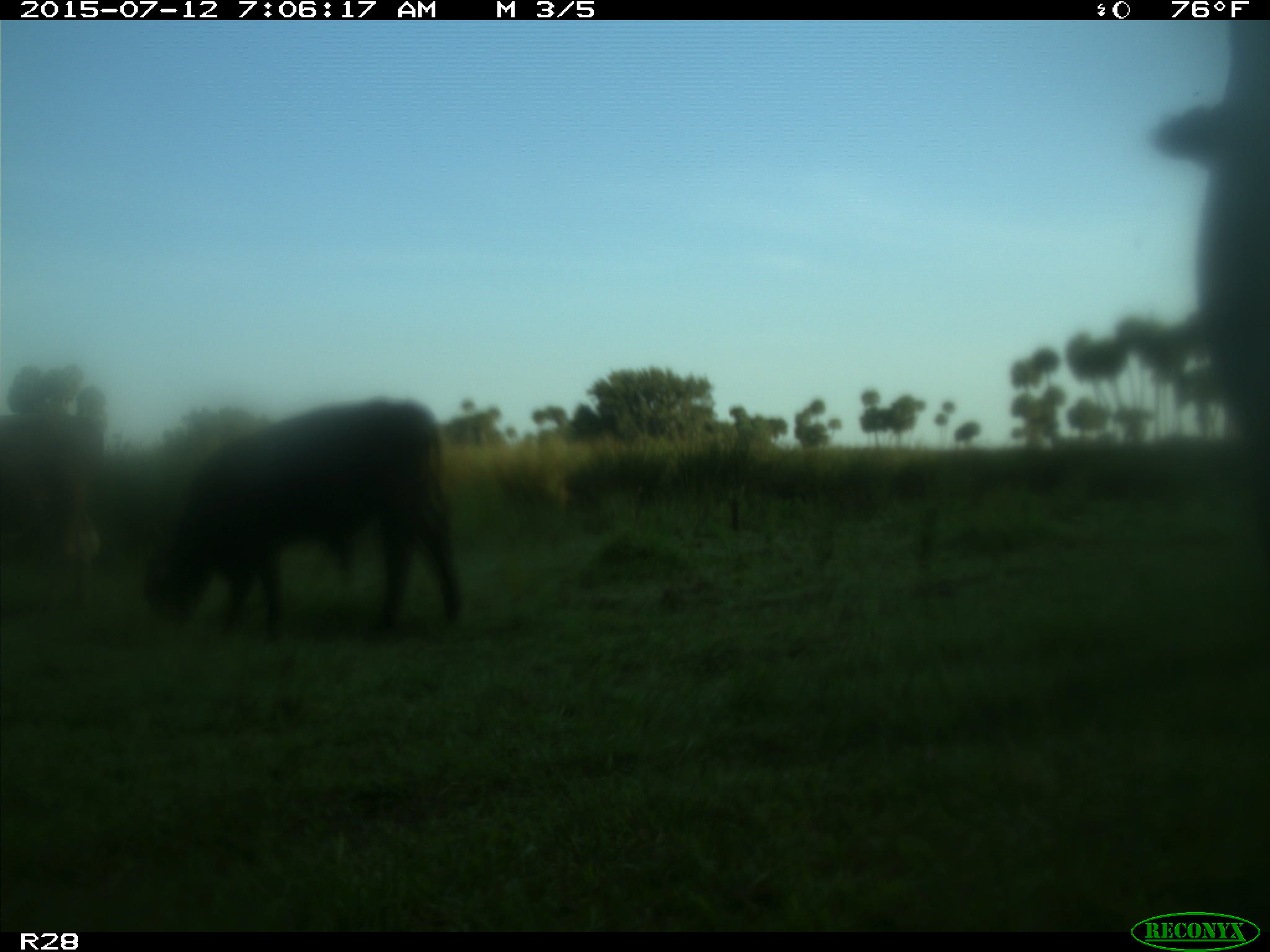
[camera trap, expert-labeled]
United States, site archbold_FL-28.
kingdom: Animalia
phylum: Chordata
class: Mammalia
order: Artiodactyla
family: Bovidae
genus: Bos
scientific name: Bos taurus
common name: domestic cow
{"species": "Bos taurus (domestic cow)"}